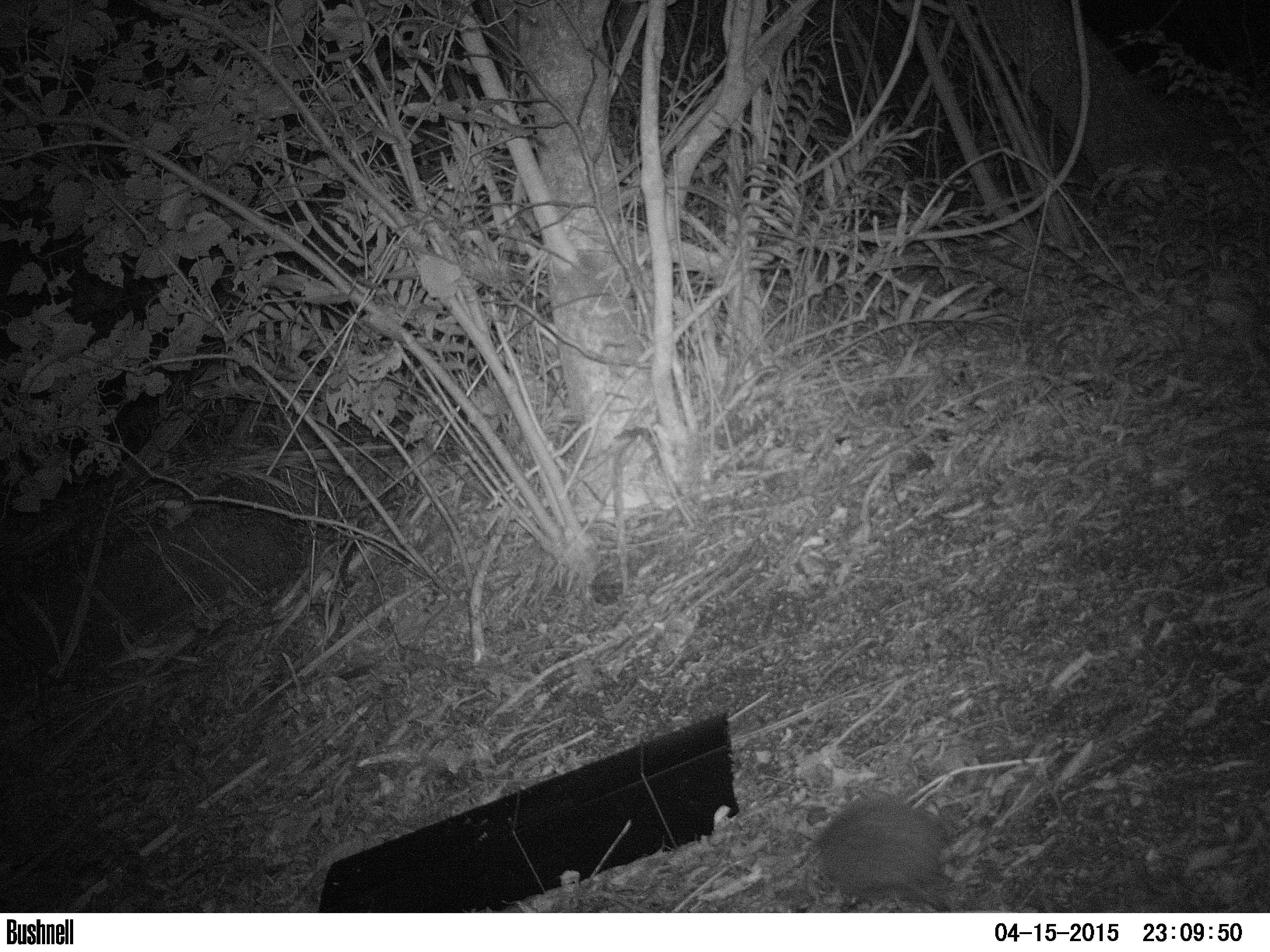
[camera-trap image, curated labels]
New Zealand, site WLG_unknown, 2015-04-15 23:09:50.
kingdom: Animalia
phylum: Chordata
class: Mammalia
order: Eulipotyphla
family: Erinaceidae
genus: Erinaceus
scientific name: Erinaceus europaeus europaeus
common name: european hedgehog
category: hedgehog